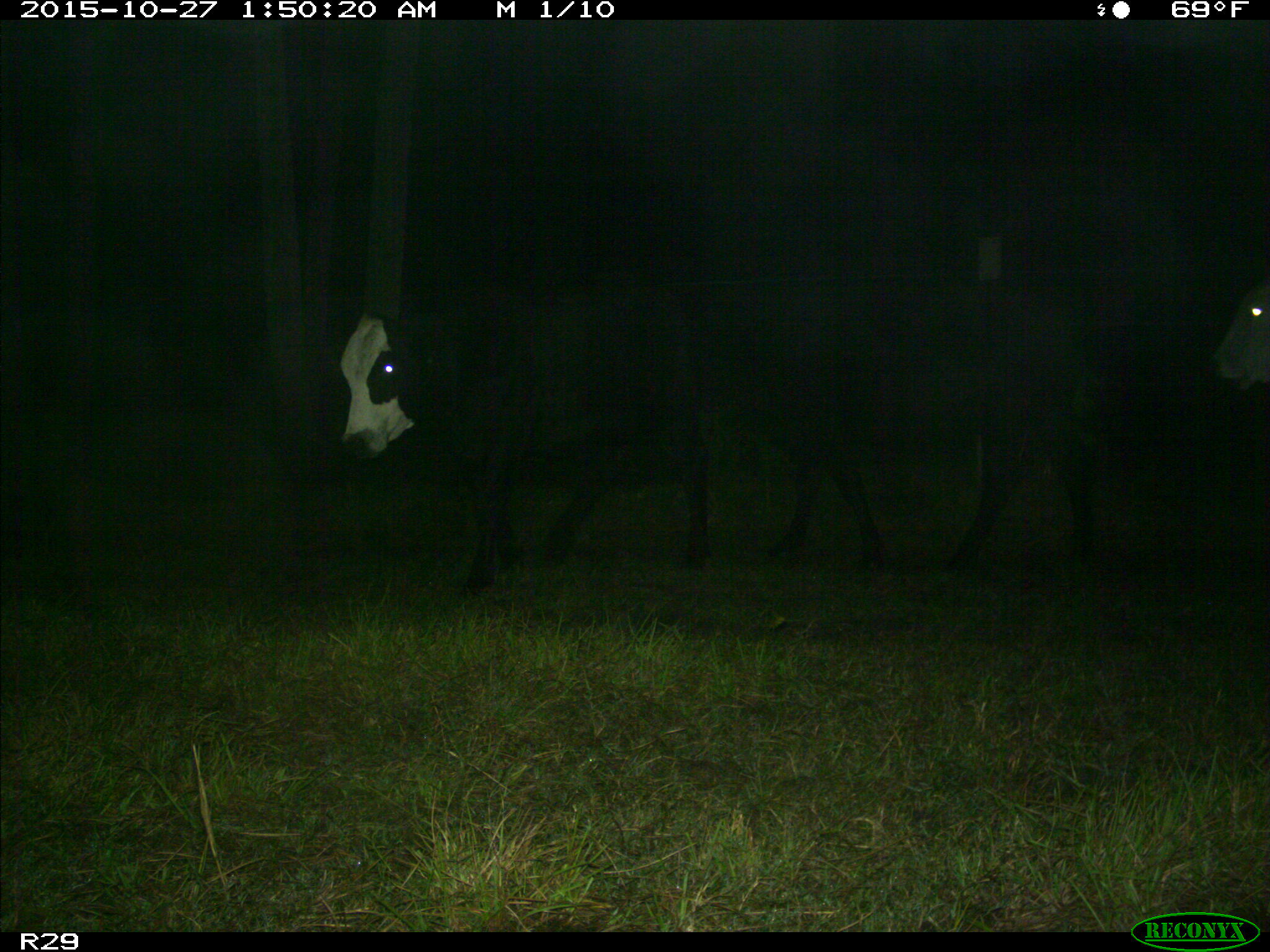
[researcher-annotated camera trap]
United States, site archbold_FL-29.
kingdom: Animalia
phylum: Chordata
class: Mammalia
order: Artiodactyla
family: Bovidae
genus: Bos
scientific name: Bos taurus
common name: domestic cow